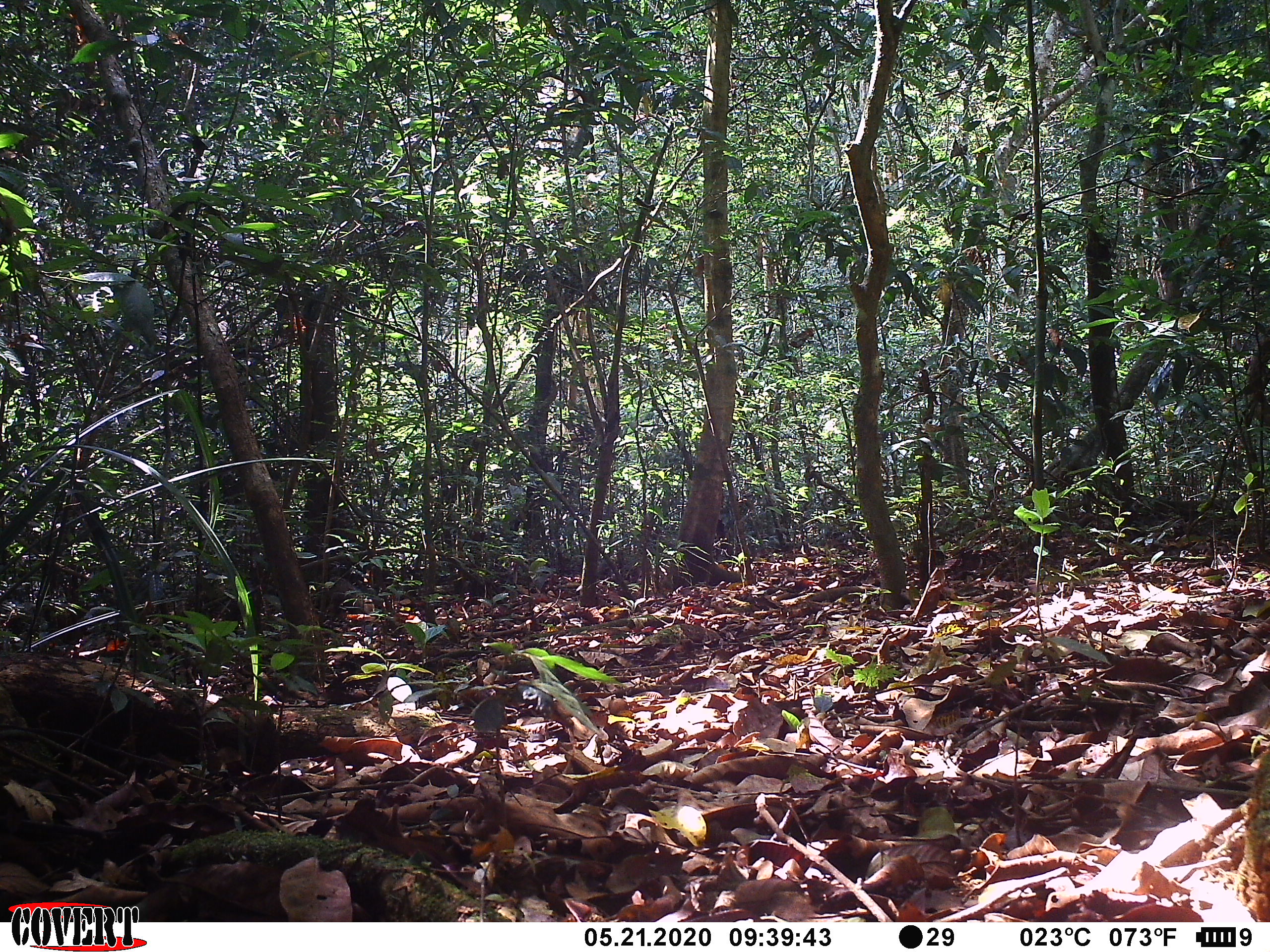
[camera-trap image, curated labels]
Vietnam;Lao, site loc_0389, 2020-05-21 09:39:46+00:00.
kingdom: Animalia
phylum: Chordata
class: Mammalia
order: Carnivora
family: Herpestidae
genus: Urva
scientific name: Urva urva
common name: crab-eating mongoose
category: crab eating mongoose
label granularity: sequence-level